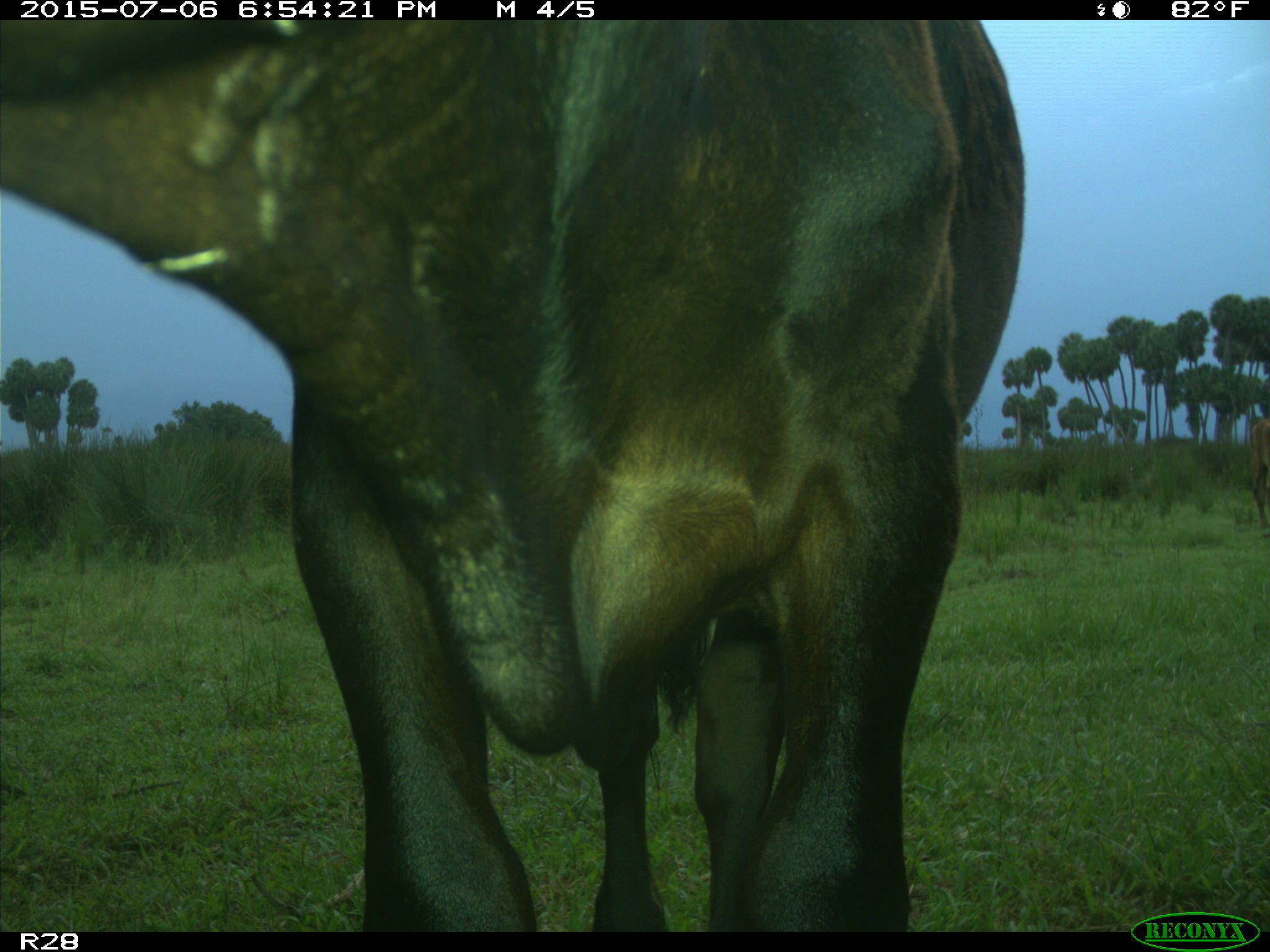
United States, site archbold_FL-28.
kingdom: Animalia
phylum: Chordata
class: Mammalia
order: Artiodactyla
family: Bovidae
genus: Bos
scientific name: Bos taurus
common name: domestic cow